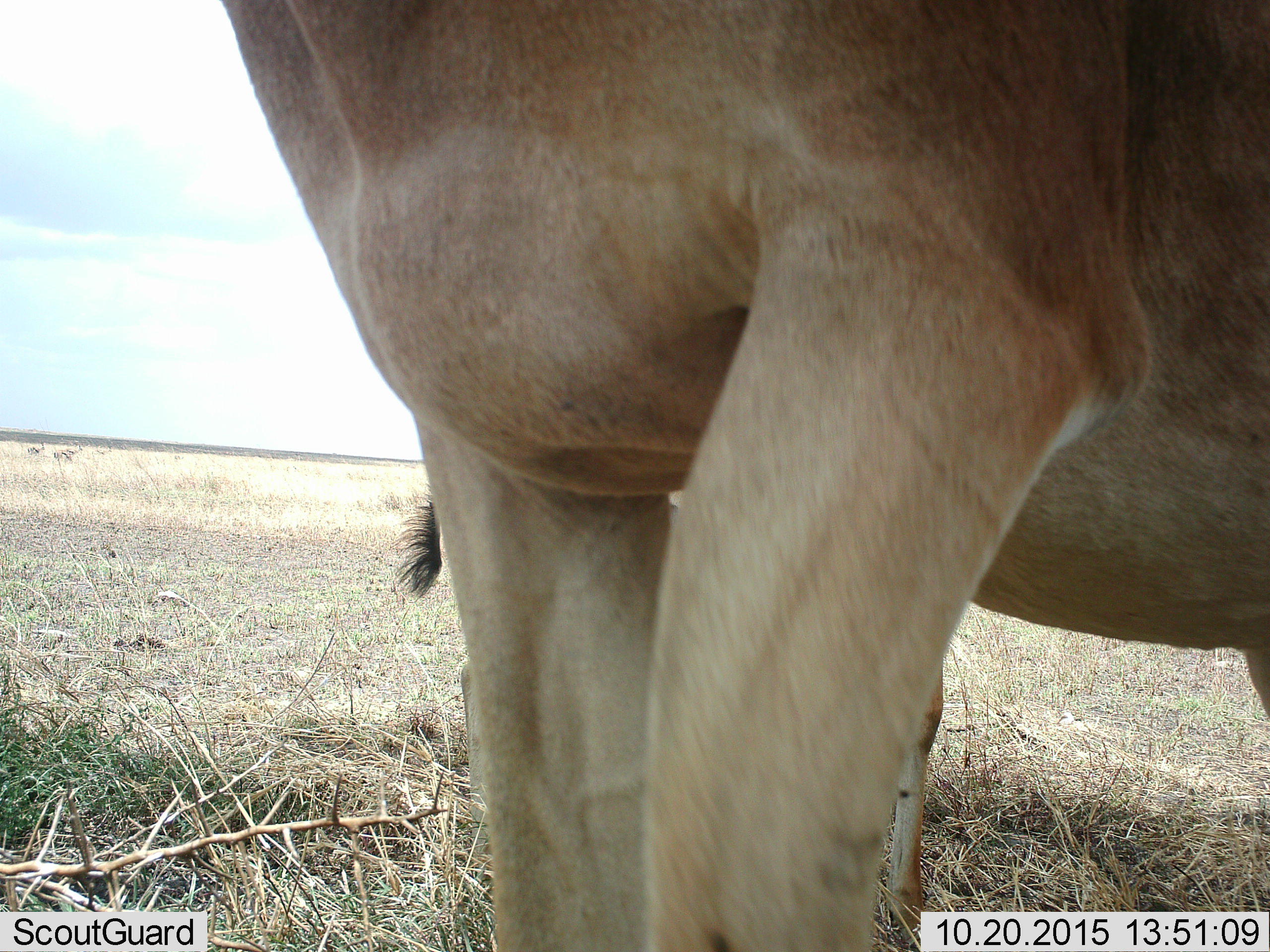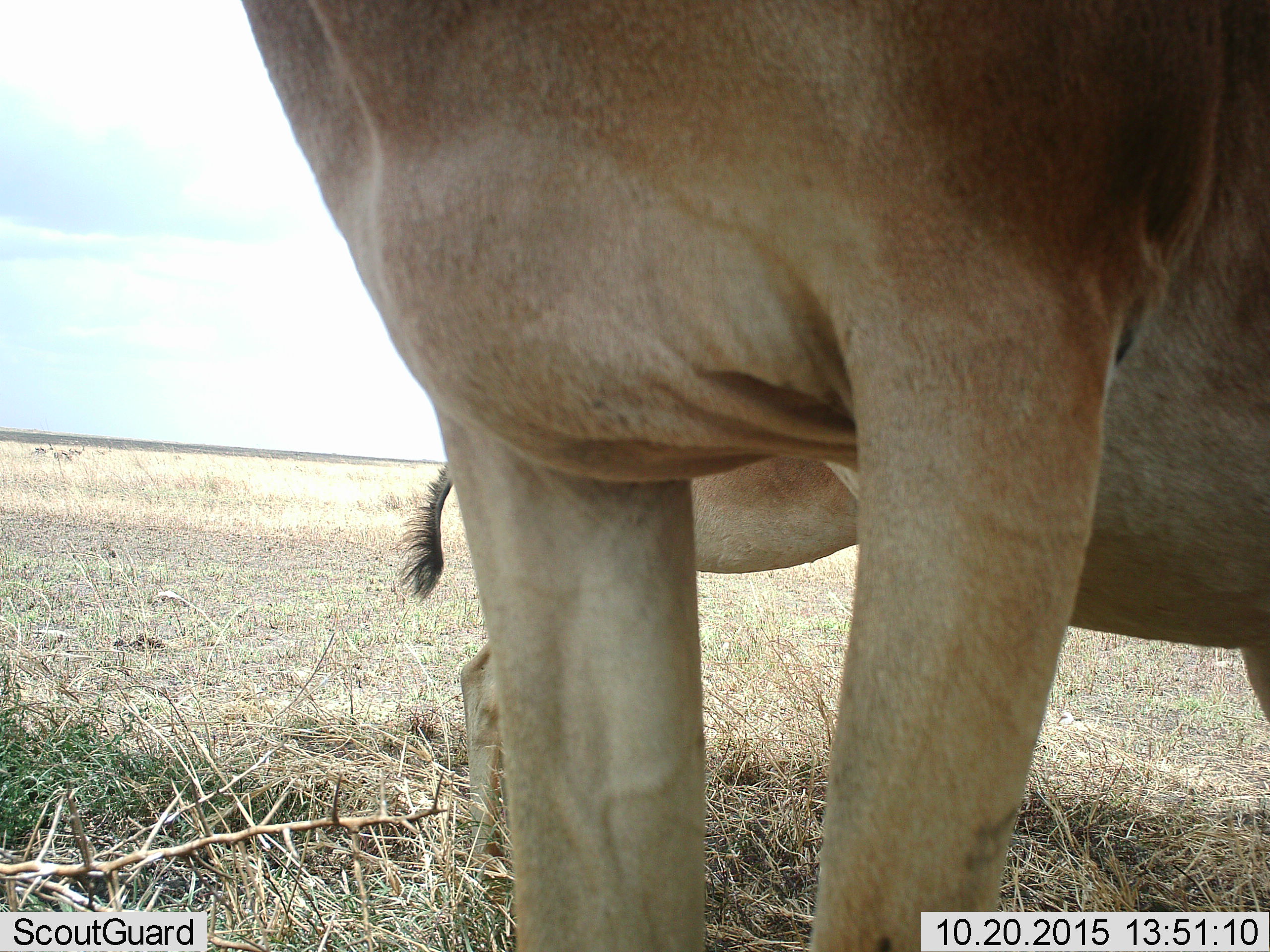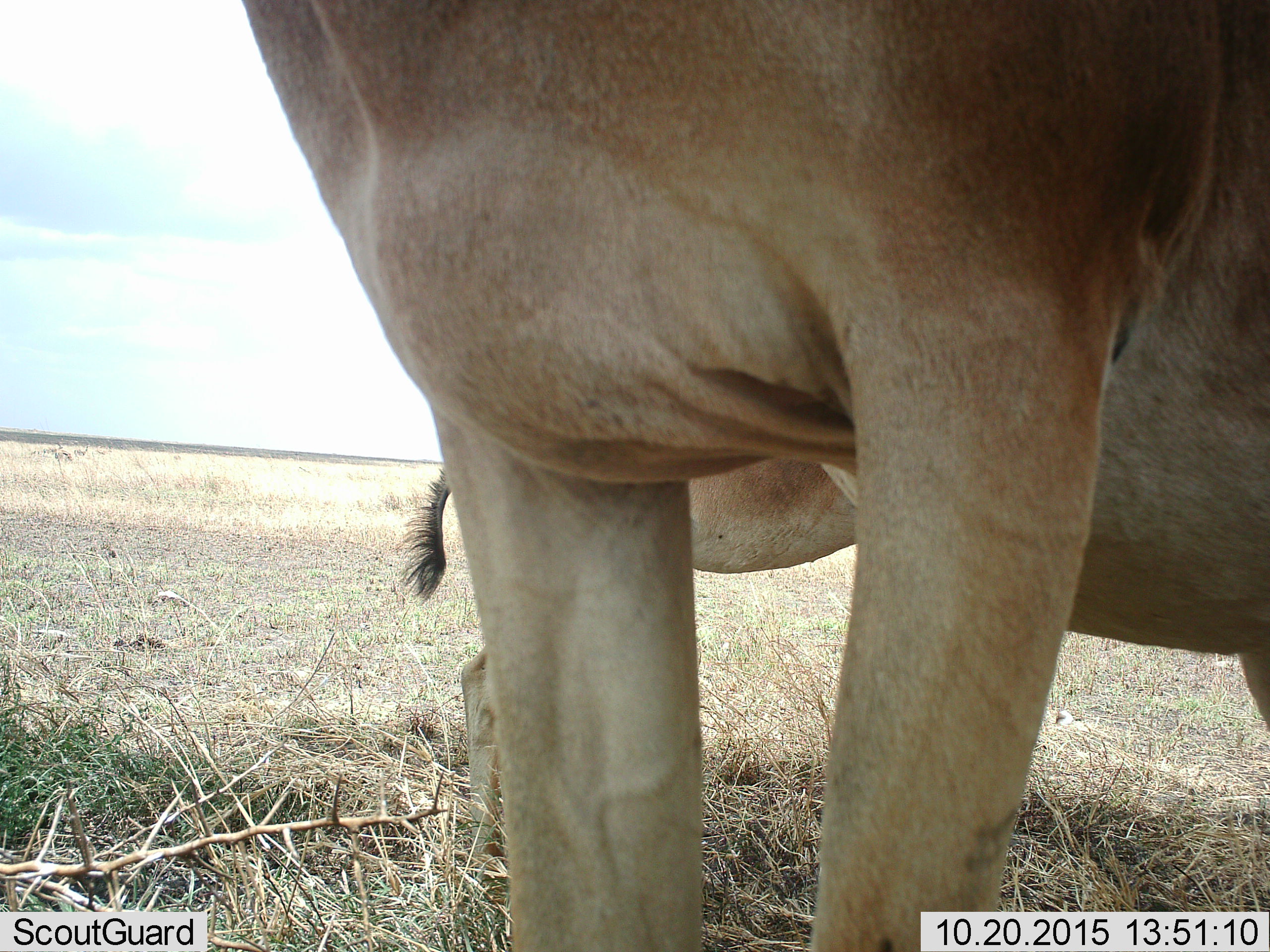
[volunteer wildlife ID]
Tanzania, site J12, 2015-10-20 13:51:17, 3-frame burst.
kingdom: Animalia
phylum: Chordata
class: Mammalia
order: Artiodactyla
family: Bovidae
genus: Tragelaphus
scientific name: Tragelaphus oryx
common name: eland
Eland (Tragelaphus oryx), count 2. Behavior (volunteer vote fractions): standing 100%, resting 0%, moving 0%, interacting 0%. Young present (vote fraction): 100%. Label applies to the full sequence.